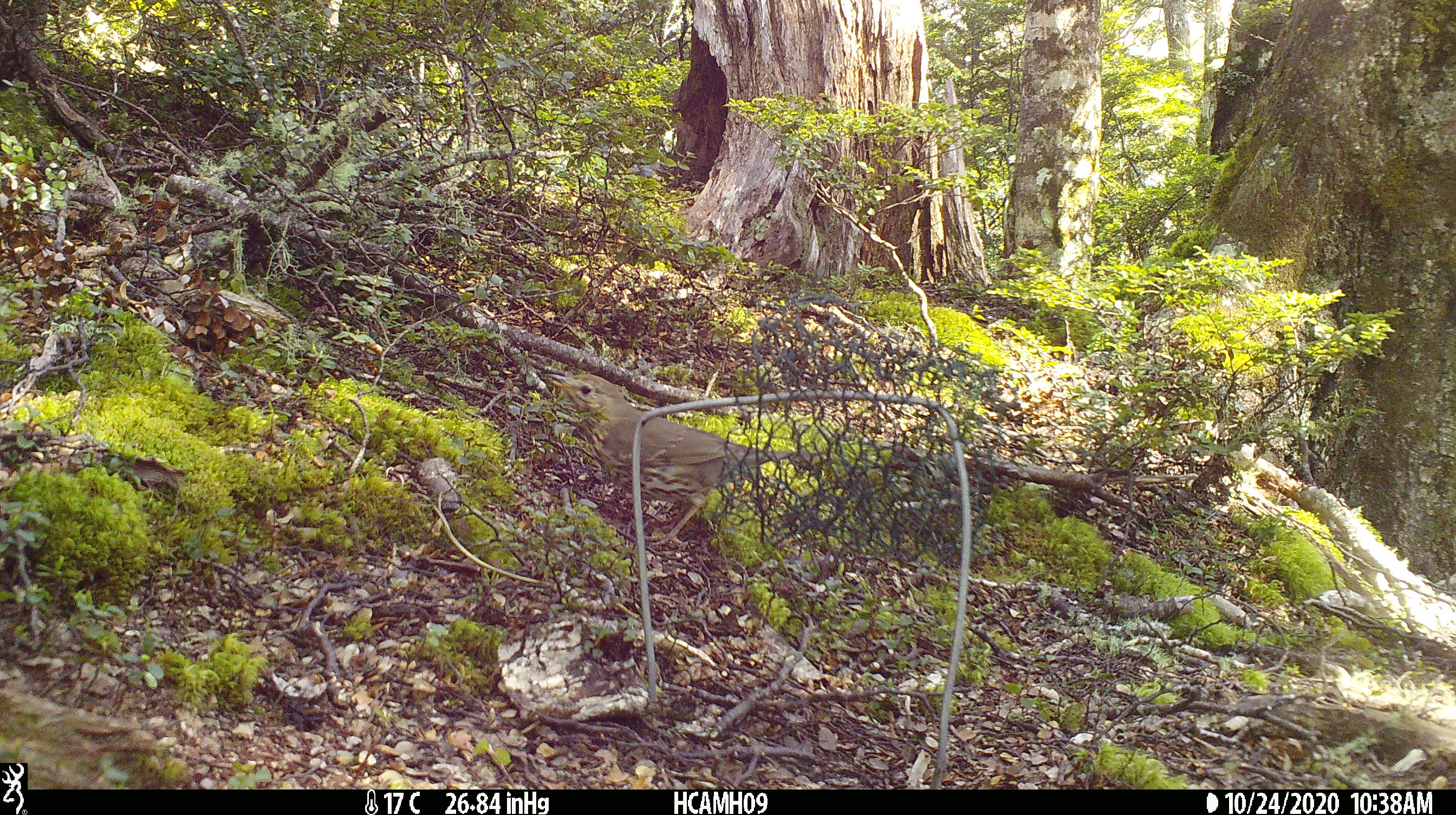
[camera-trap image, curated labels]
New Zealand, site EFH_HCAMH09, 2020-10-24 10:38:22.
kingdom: Animalia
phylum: Chordata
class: Aves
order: Passeriformes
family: Turdidae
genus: Turdus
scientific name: Turdus philomelos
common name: song thrush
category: thrush